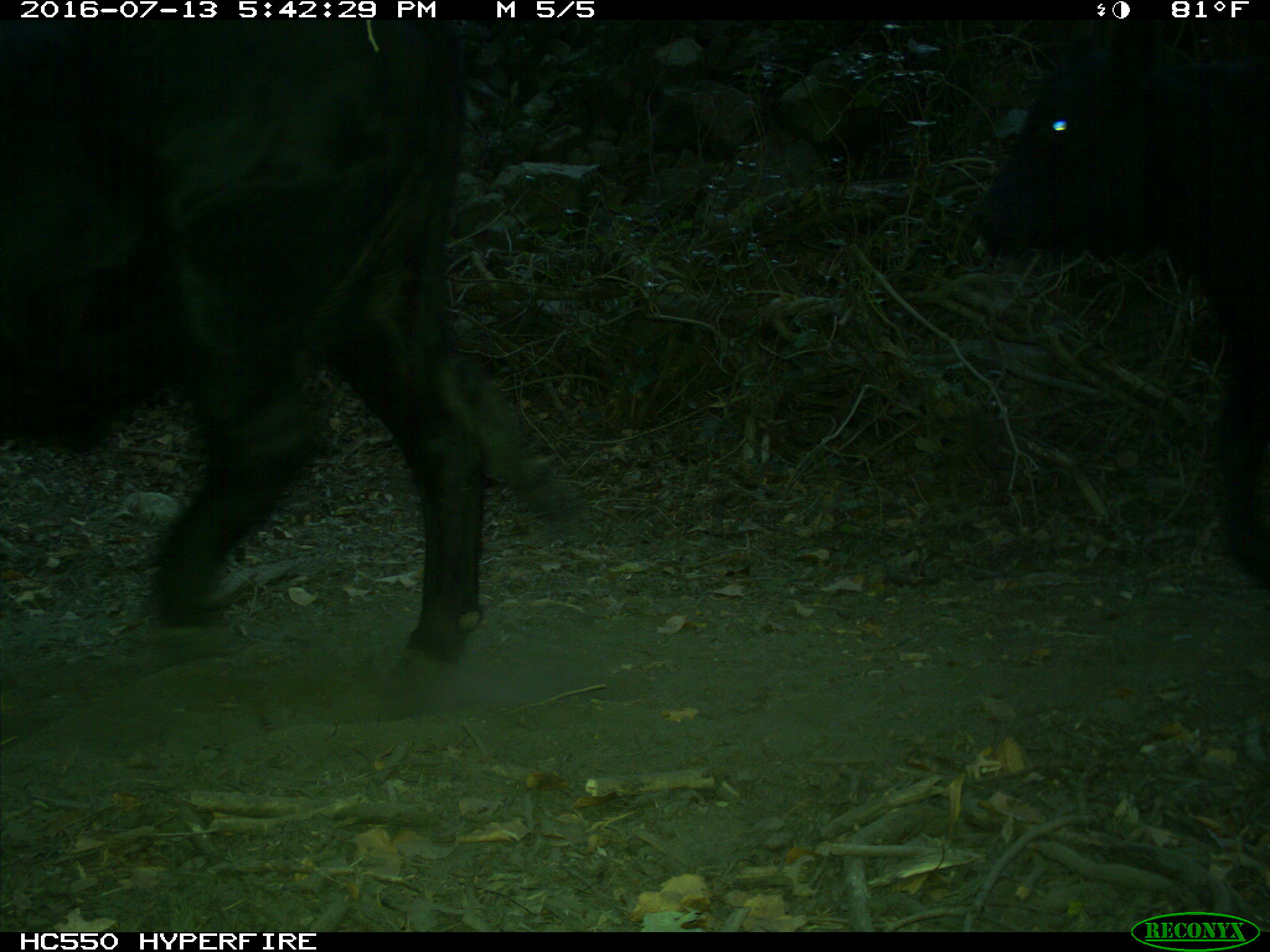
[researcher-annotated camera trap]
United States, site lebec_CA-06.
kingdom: Animalia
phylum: Chordata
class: Mammalia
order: Artiodactyla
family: Bovidae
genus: Bos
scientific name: Bos taurus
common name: domestic cow